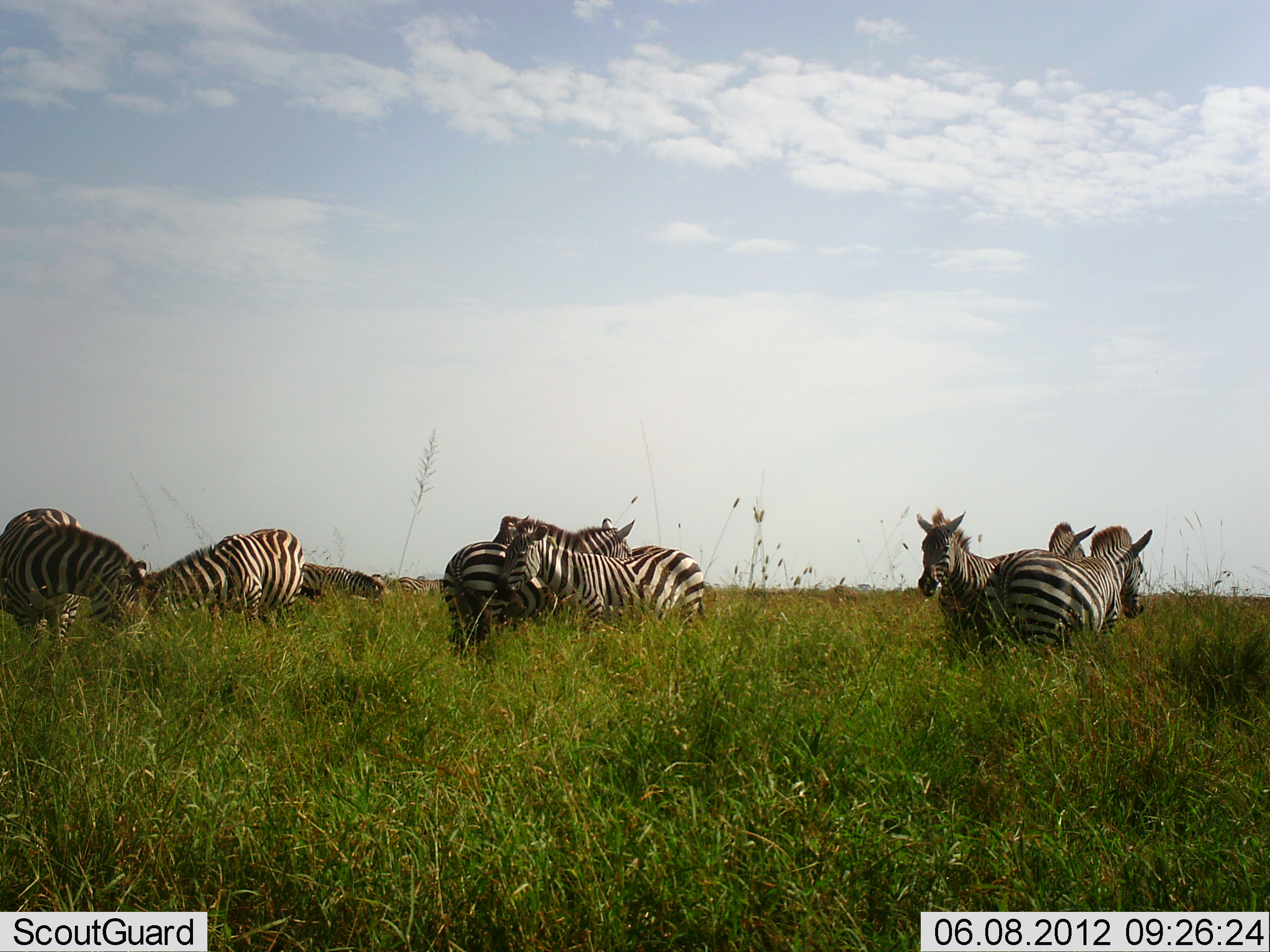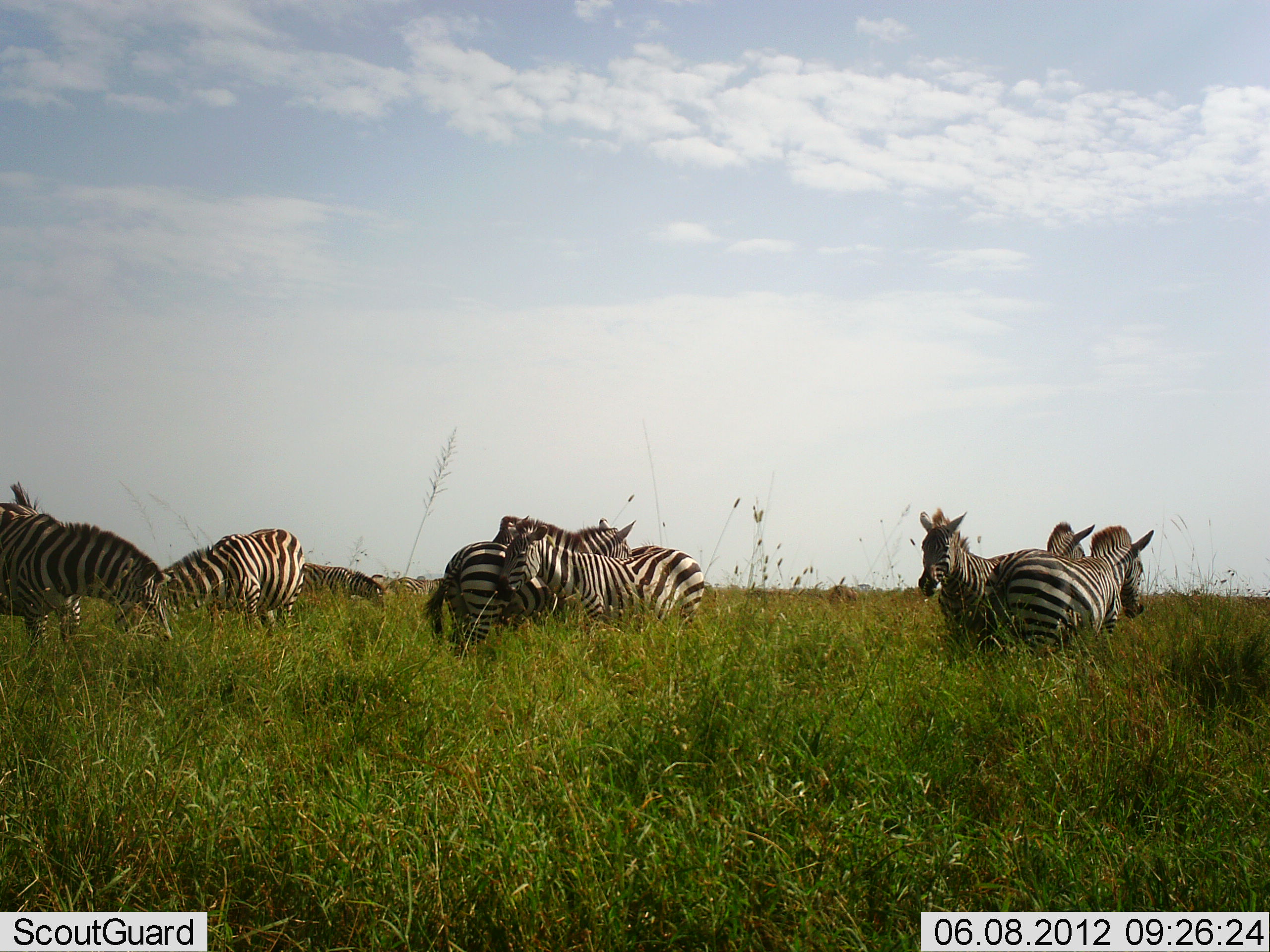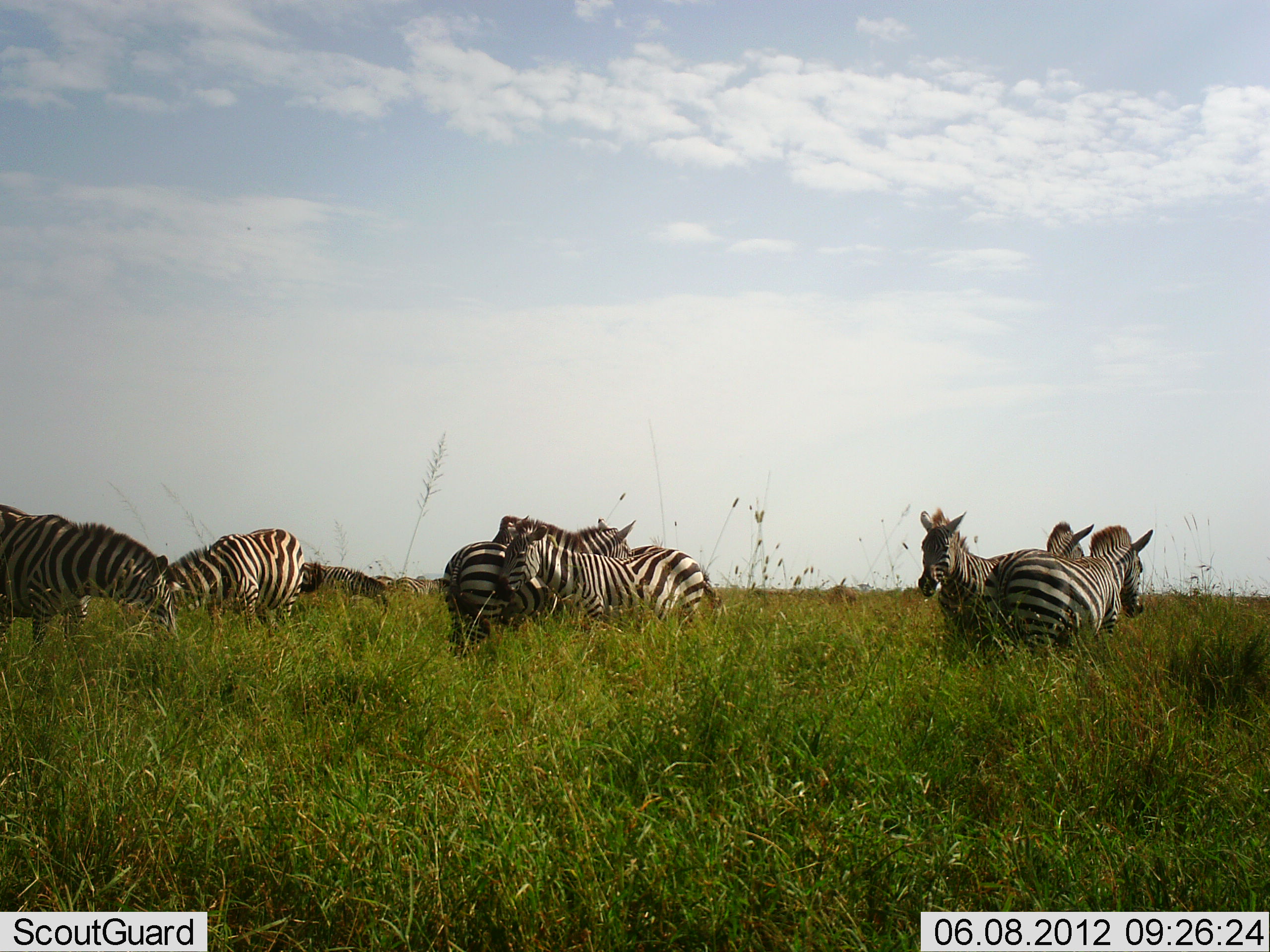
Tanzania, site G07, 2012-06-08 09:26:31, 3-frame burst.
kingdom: Animalia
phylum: Chordata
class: Mammalia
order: Perissodactyla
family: Equidae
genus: Equus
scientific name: Equus quagga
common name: plains zebra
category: zebra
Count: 9.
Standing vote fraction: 80%.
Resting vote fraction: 0%.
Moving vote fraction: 10%.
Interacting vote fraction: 30%.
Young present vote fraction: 10%.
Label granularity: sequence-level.